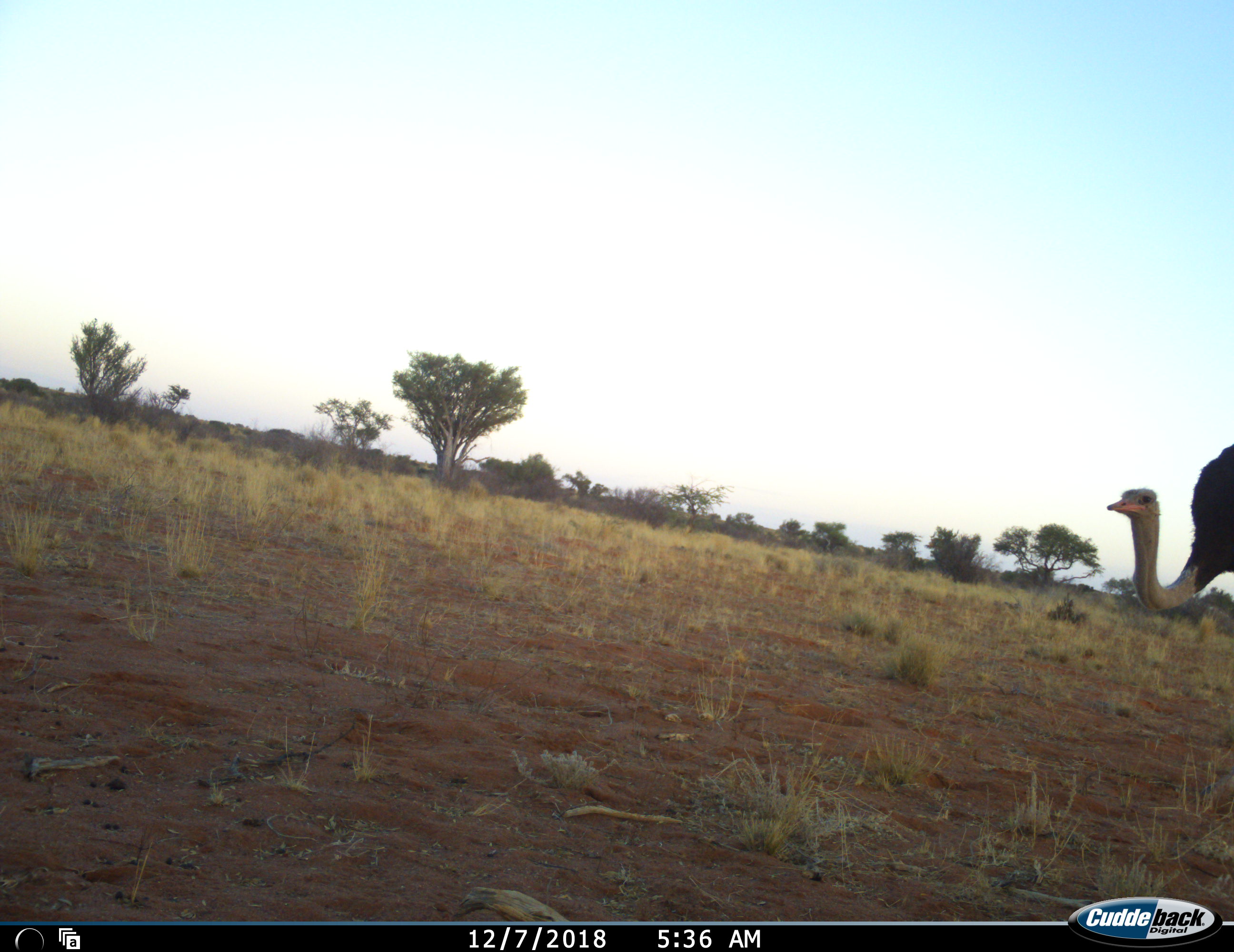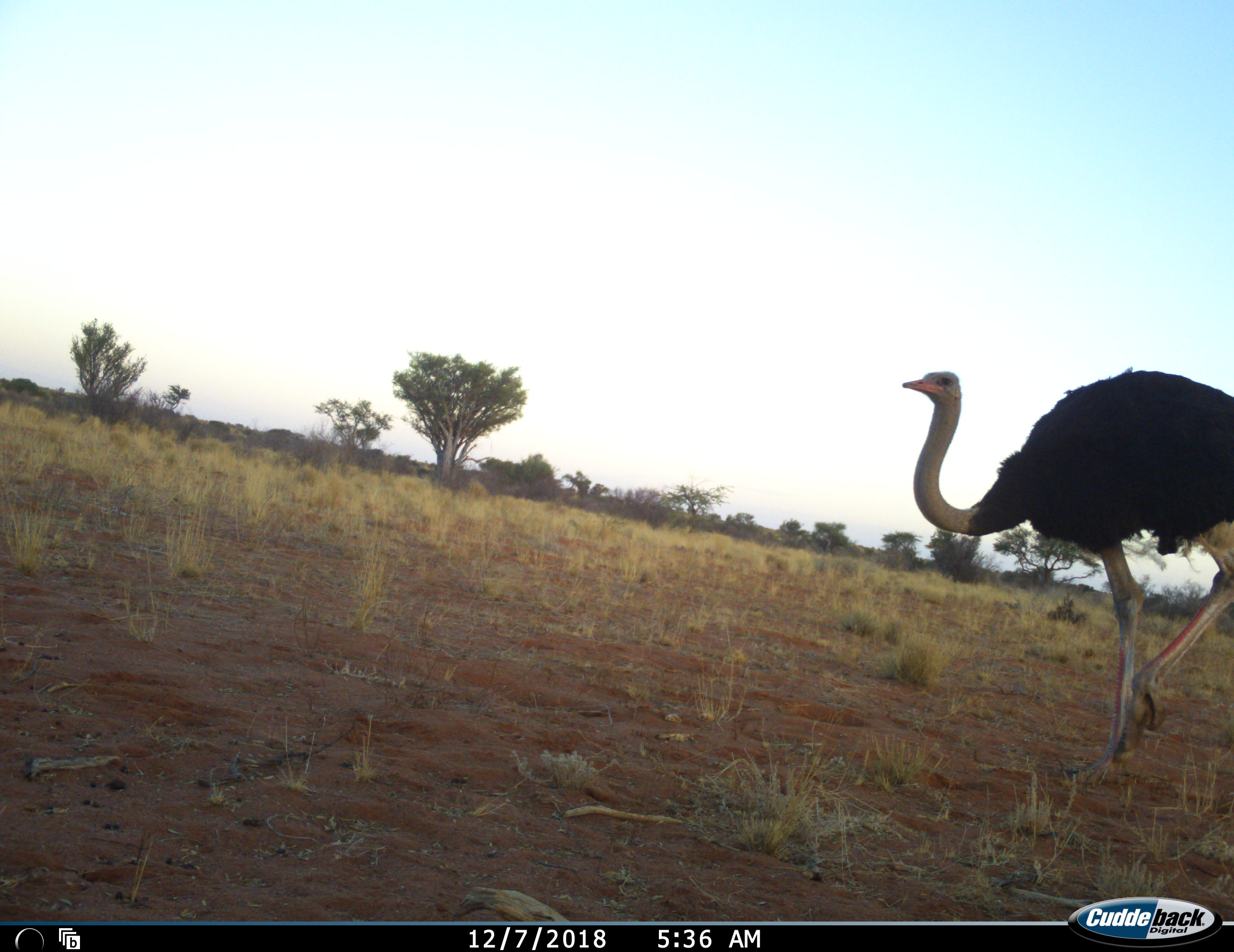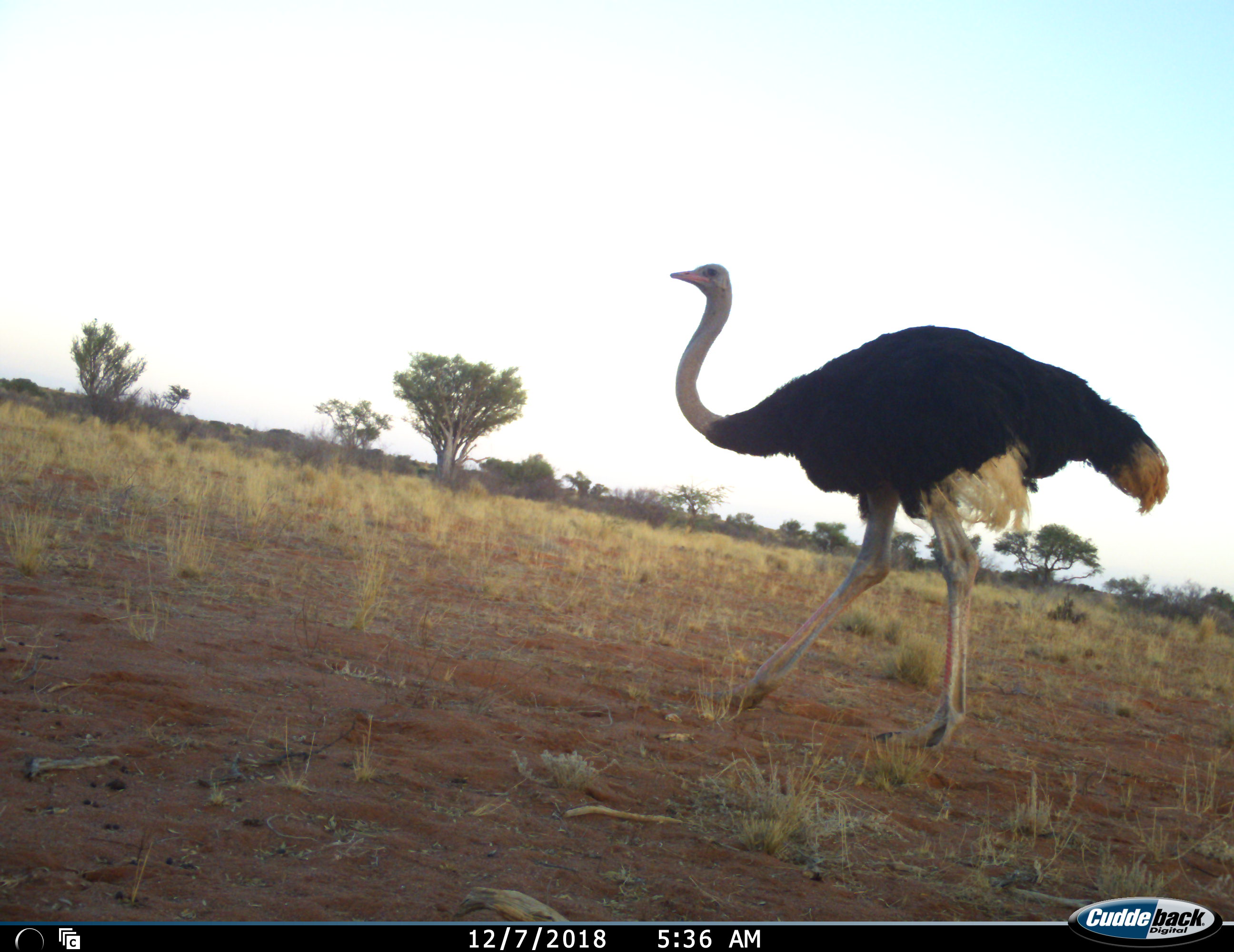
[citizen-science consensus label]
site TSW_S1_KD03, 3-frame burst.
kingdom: Animalia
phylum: Chordata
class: Aves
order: Struthioniformes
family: Struthionidae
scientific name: Struthionidae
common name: ostrich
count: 1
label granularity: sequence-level